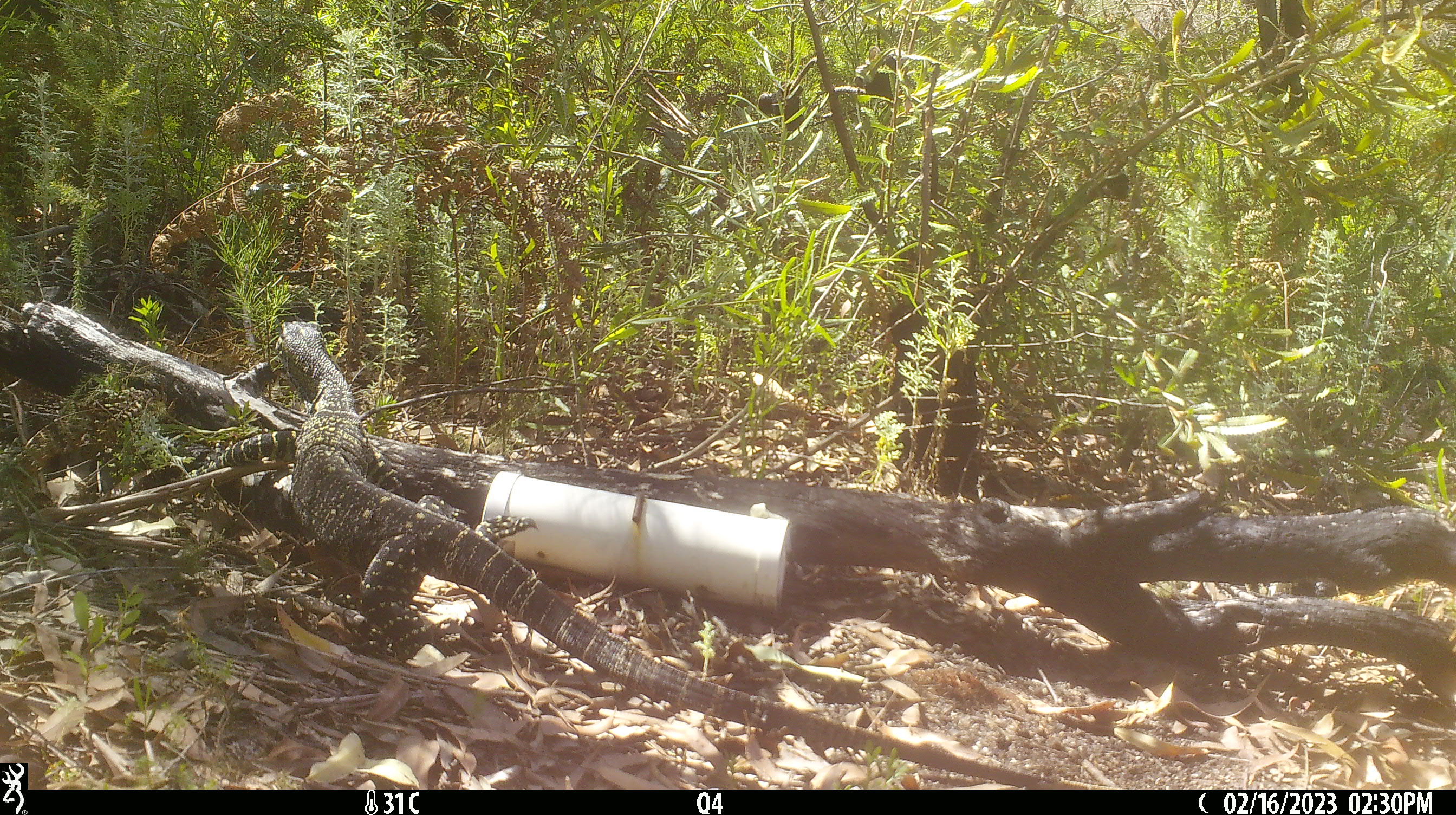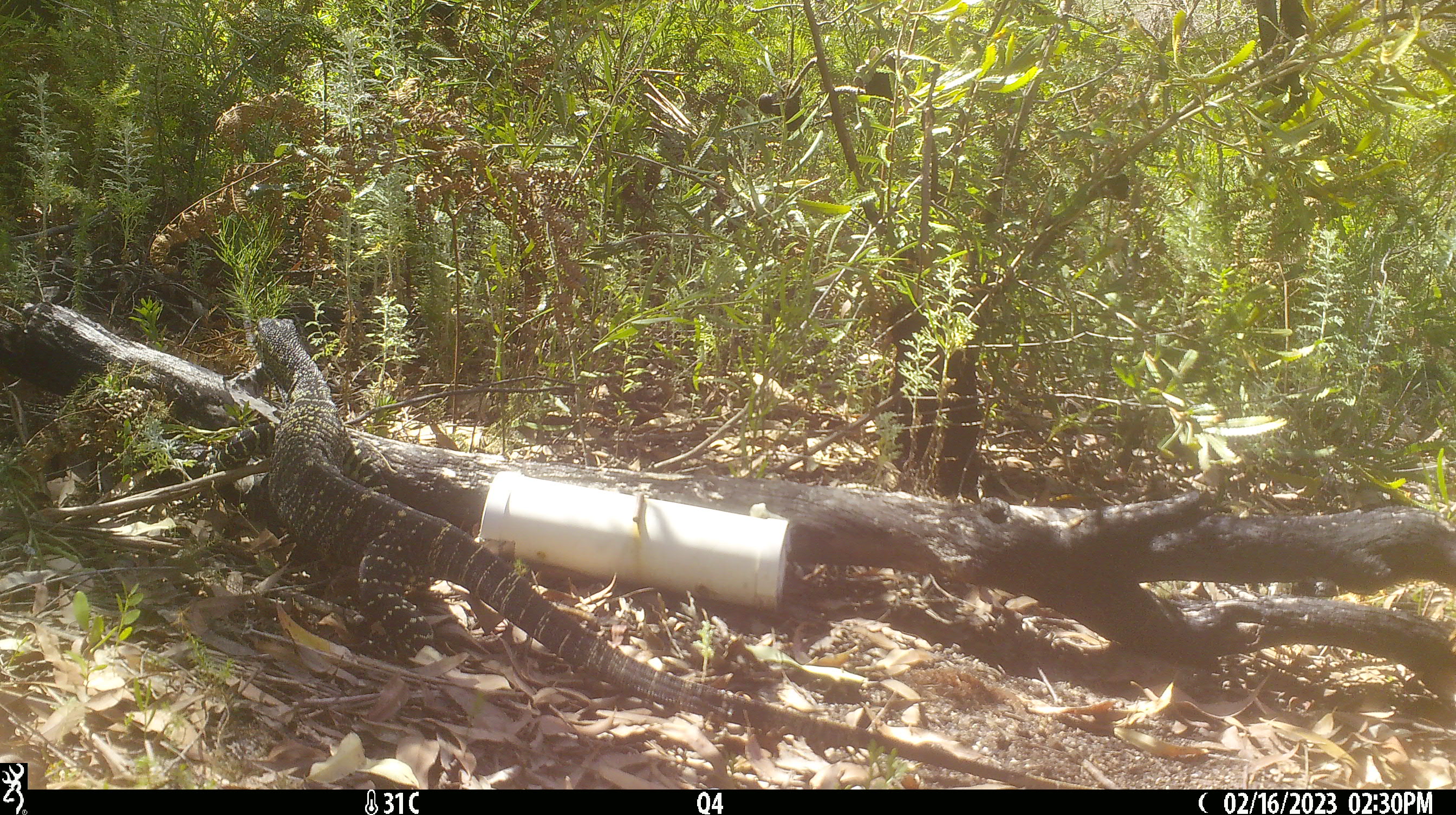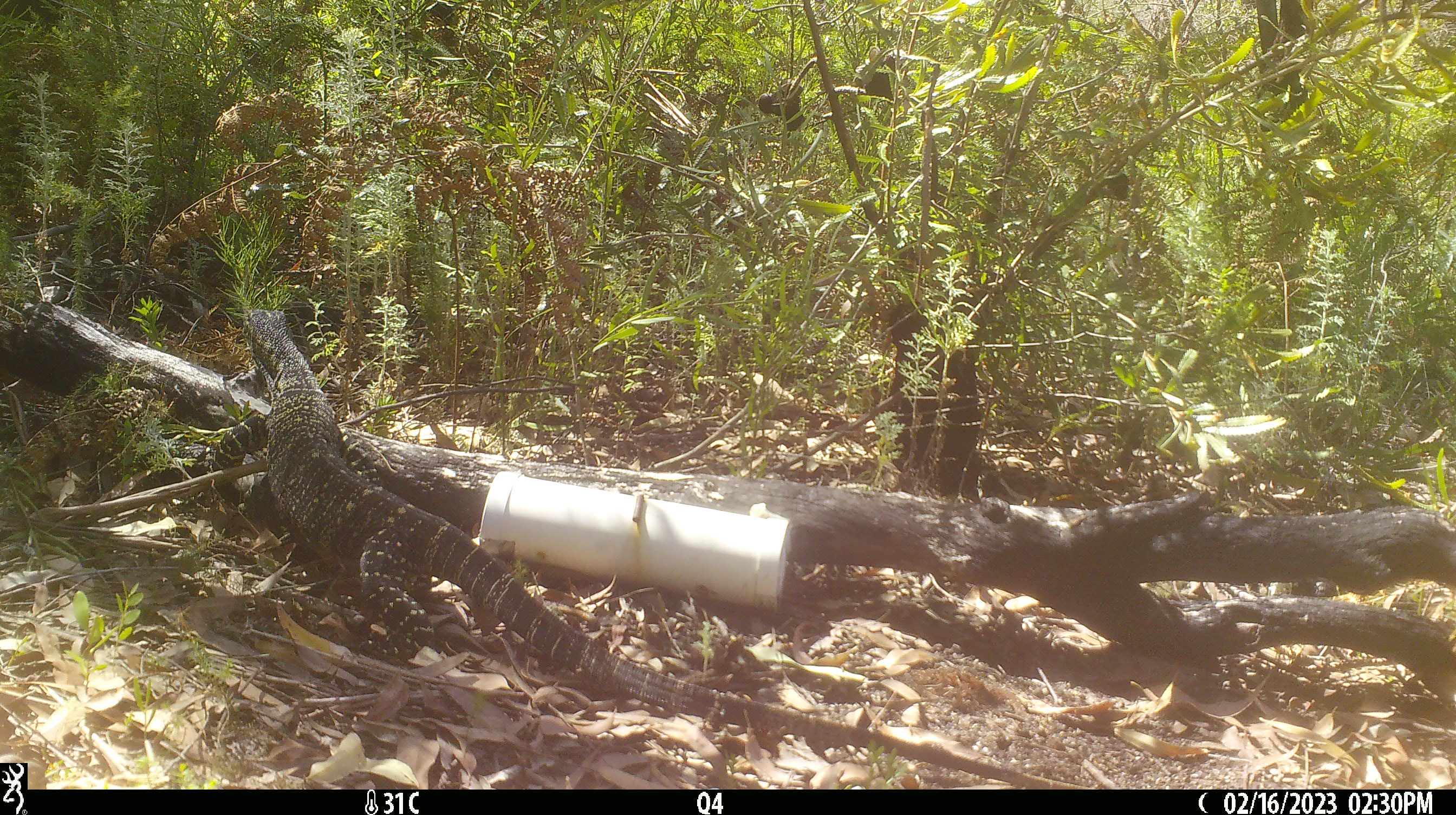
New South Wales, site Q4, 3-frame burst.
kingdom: Animalia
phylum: Chordata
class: Reptilia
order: Squamata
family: Varanidae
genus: Varanus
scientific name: Varanus varius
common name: lace monitor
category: goanna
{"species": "goanna (lace monitor) (Varanus varius)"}